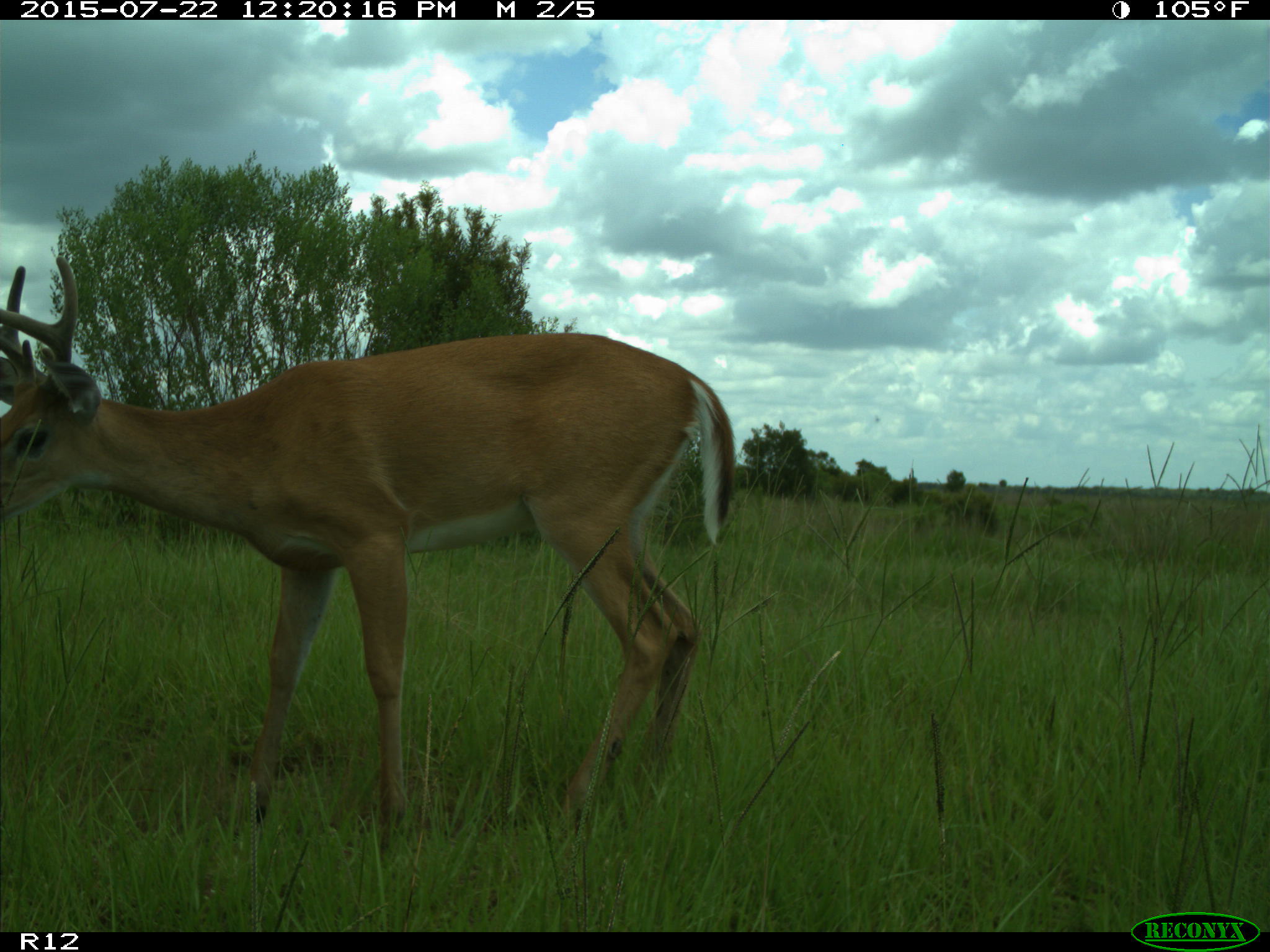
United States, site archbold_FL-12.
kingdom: Animalia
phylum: Chordata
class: Mammalia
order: Artiodactyla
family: Cervidae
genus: Odocoileus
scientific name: Odocoileus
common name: deer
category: unidentified deer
Unidentified deer (deer) (Odocoileus).